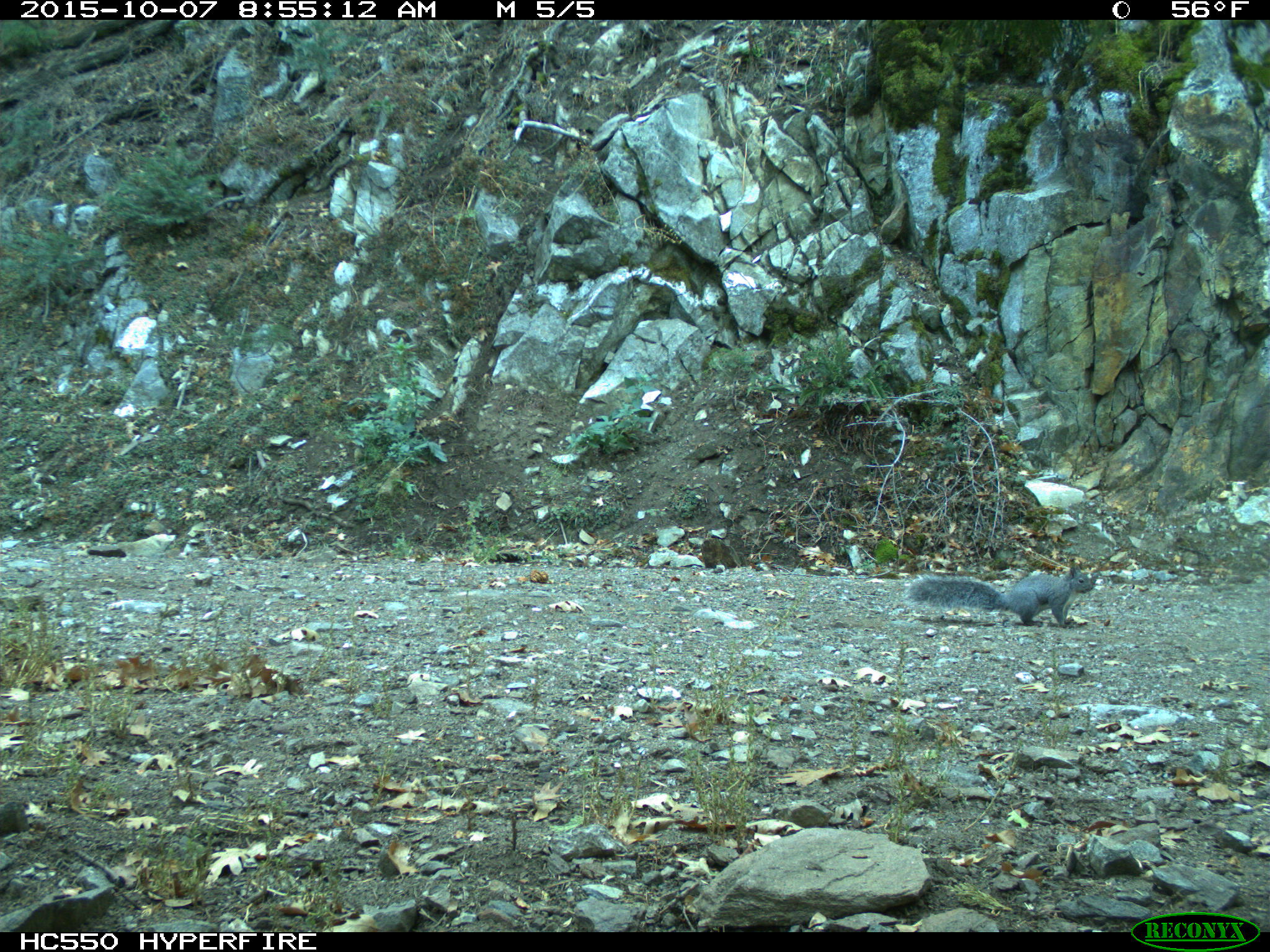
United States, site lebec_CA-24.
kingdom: Animalia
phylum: Chordata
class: Mammalia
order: Rodentia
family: Sciuridae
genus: Sciurus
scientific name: Sciurus carolinensis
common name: eastern gray squirrel